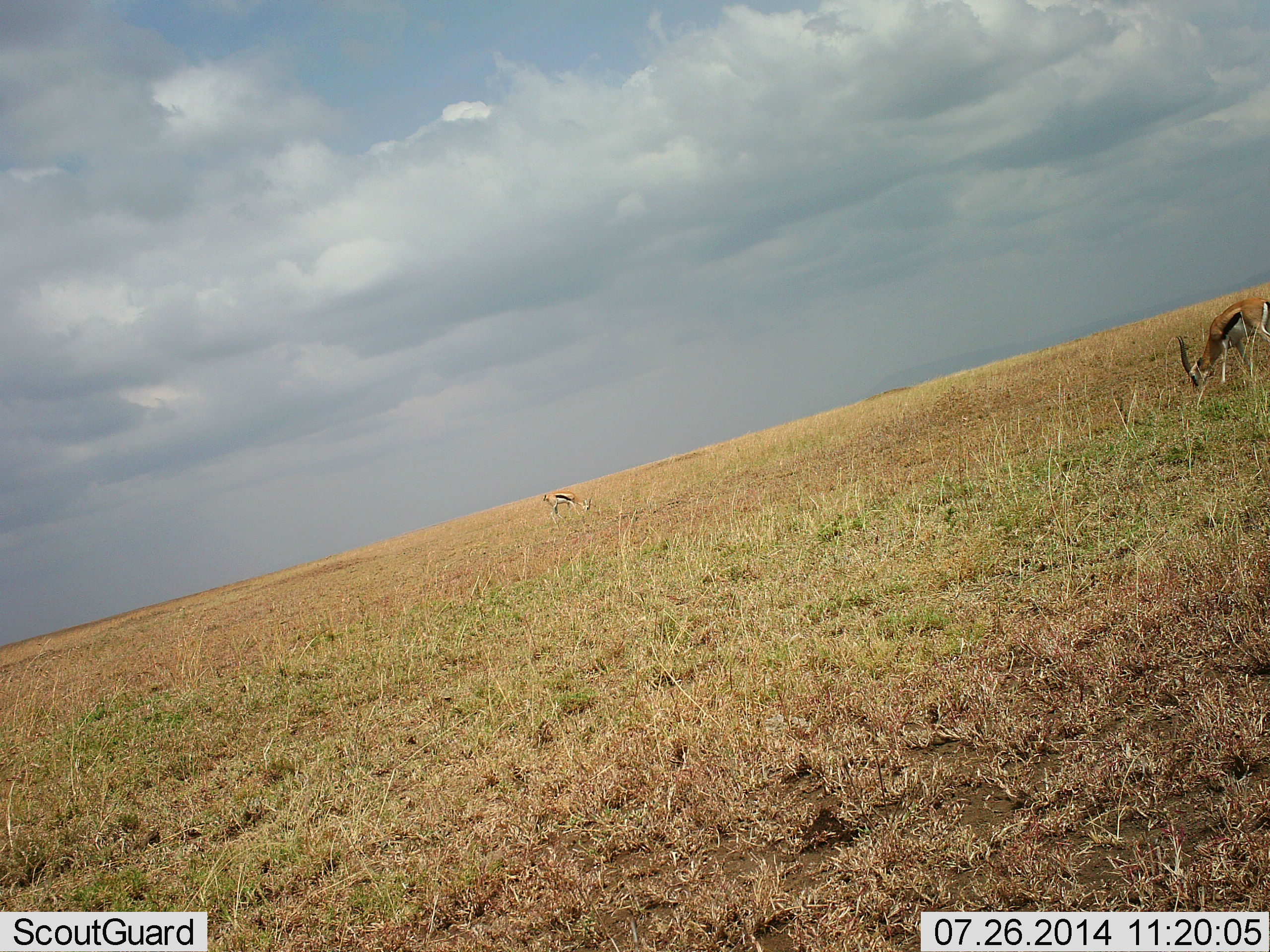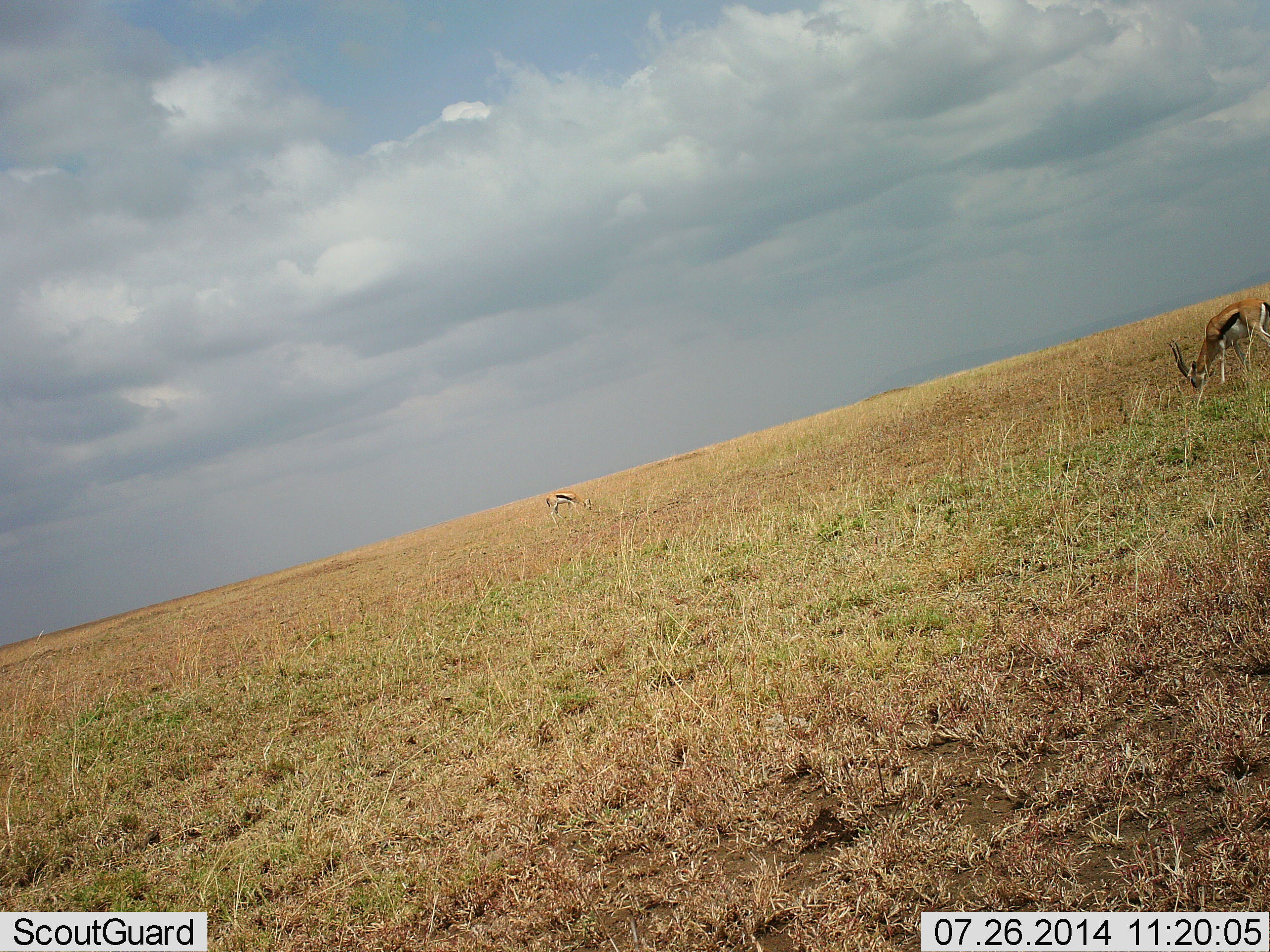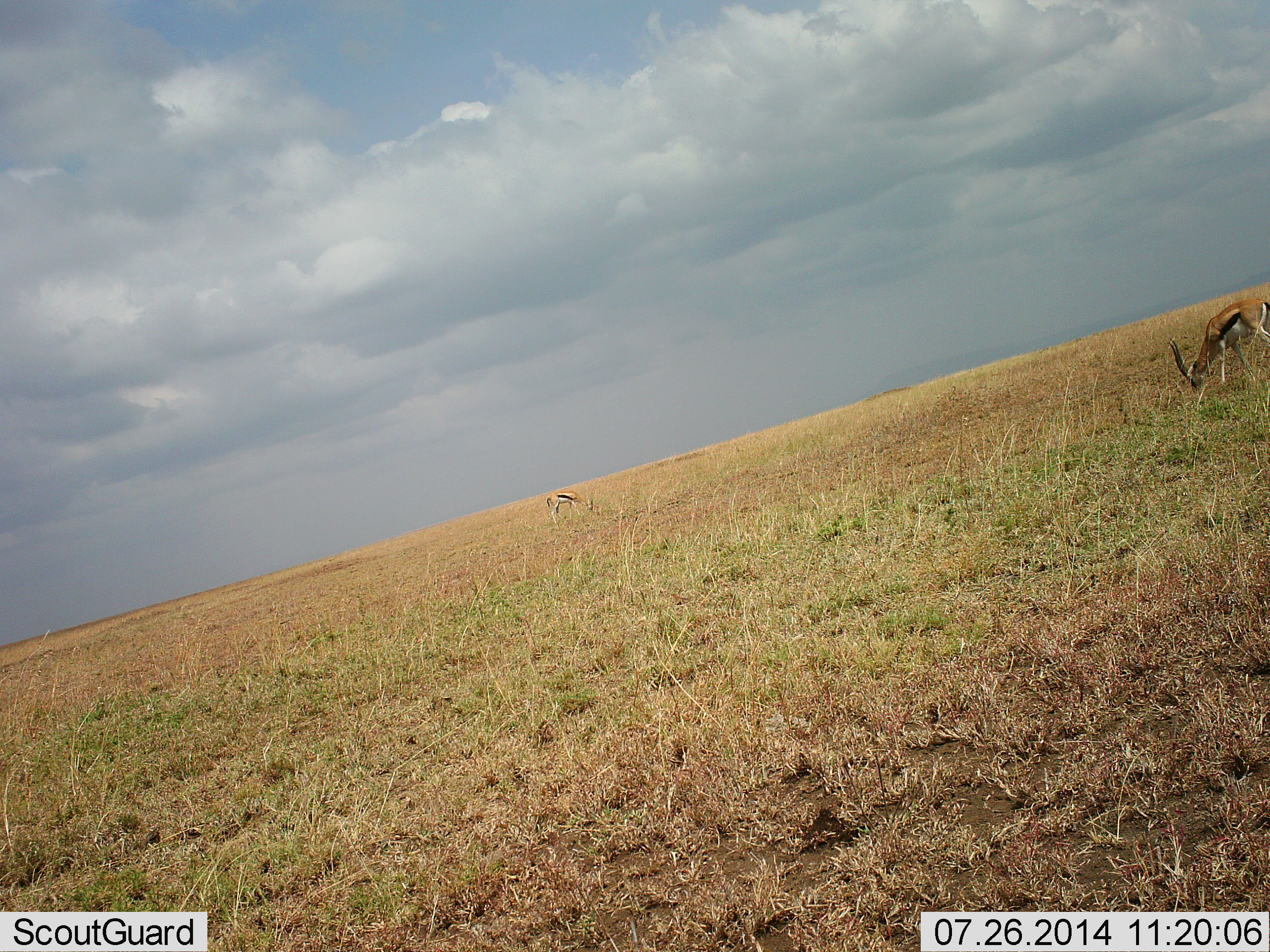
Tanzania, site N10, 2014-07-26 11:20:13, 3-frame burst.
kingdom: Animalia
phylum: Chordata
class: Mammalia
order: Artiodactyla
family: Bovidae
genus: Eudorcas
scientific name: Eudorcas thomsonii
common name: thomson's gazelle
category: gazellethomsons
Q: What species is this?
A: Gazellethomsons (thomson's gazelle) (Eudorcas thomsonii).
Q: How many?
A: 2.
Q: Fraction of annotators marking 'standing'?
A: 50%.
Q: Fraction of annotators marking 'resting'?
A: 0%.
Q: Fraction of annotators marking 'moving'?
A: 0%.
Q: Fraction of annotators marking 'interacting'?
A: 0%.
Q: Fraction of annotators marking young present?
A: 0%.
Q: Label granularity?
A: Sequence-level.